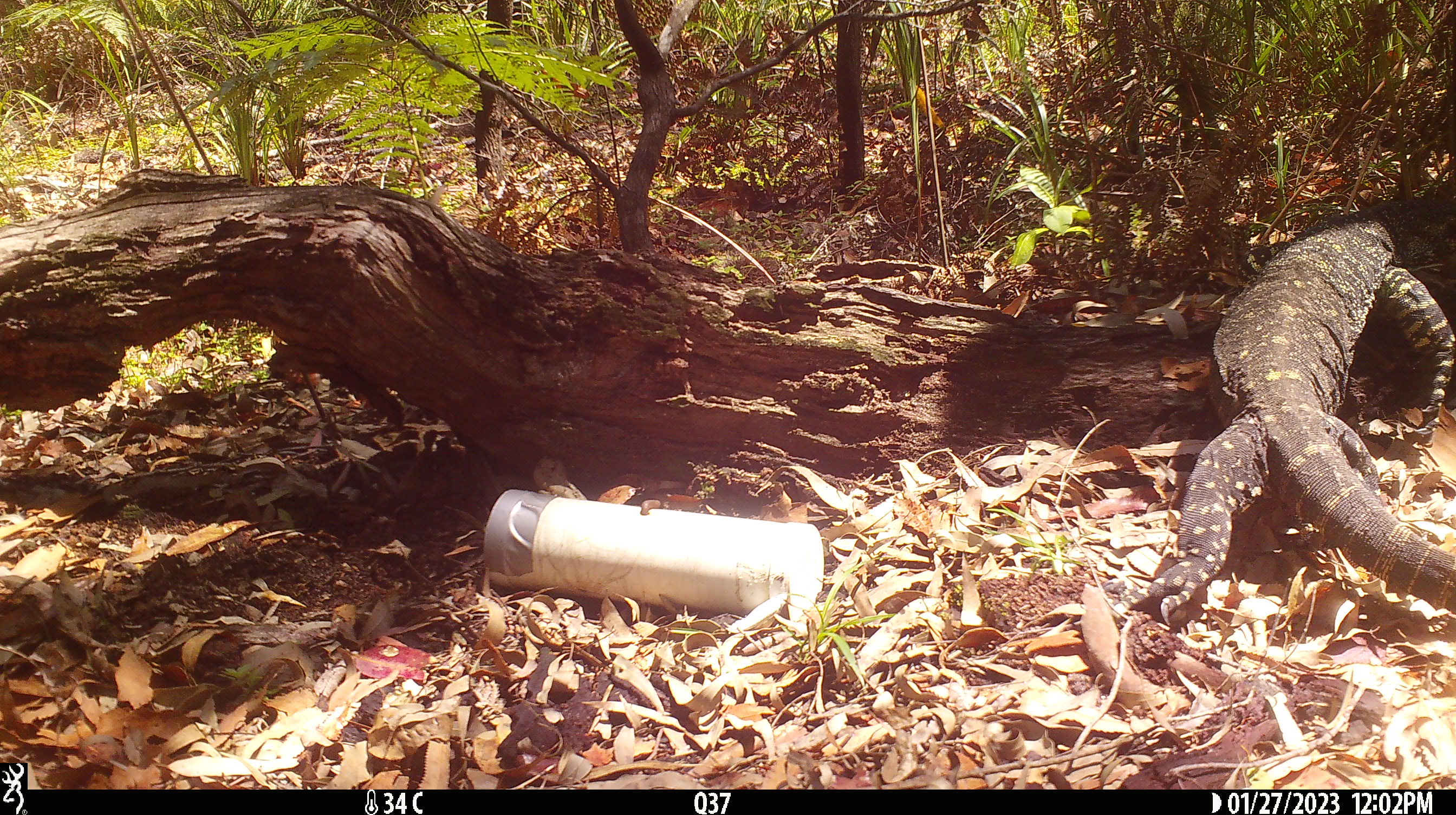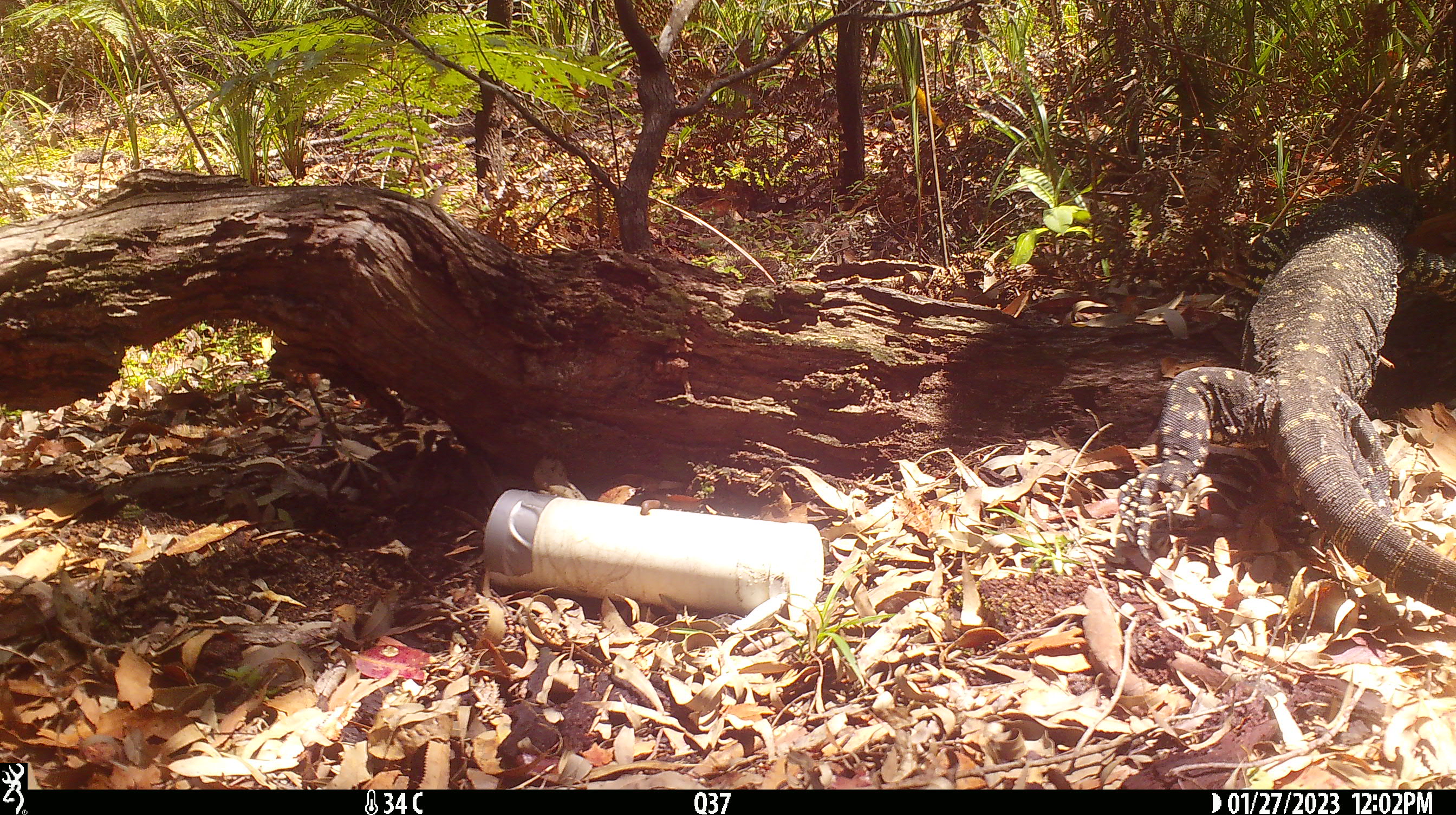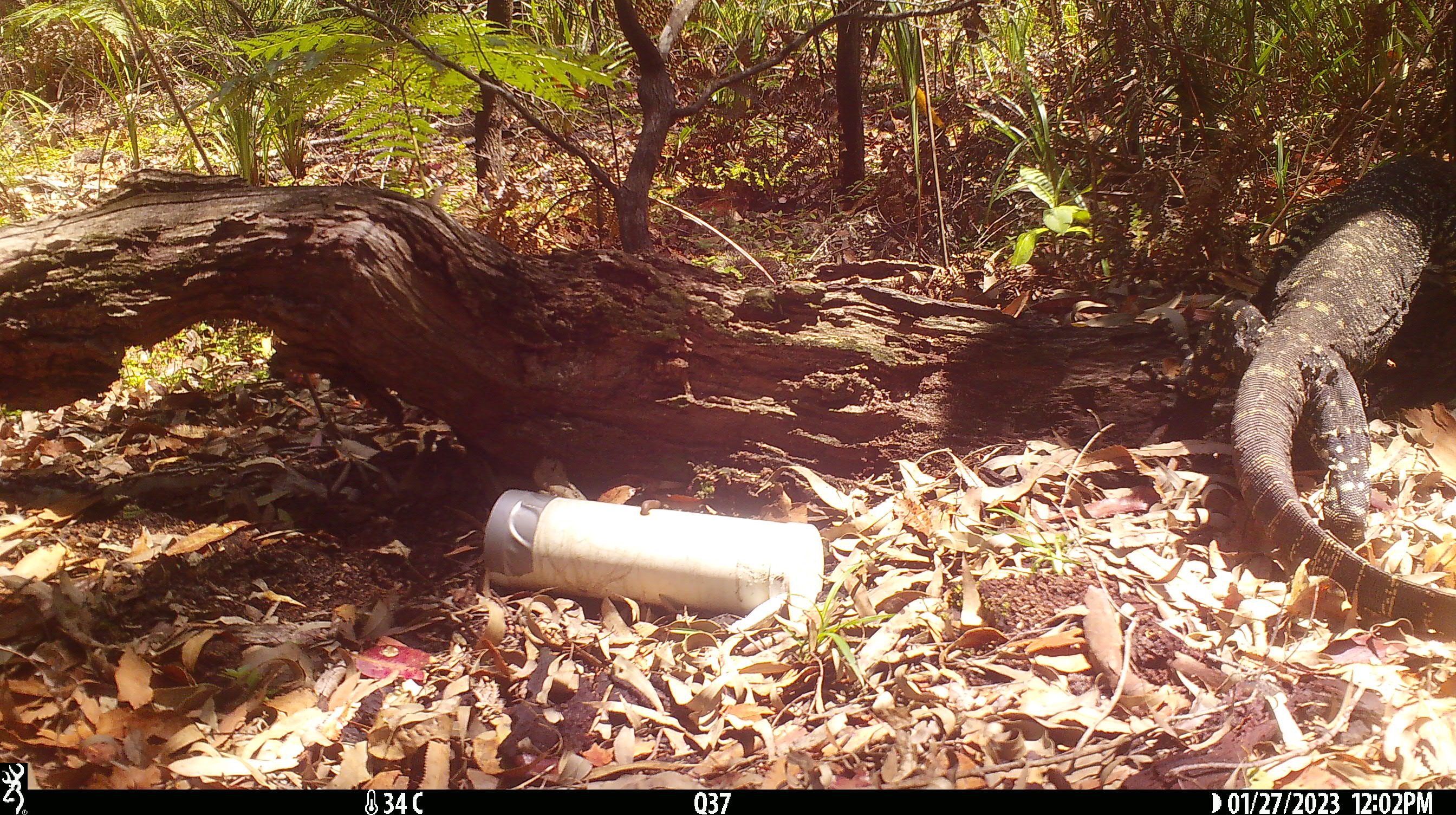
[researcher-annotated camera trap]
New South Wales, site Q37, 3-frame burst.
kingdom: Animalia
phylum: Chordata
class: Reptilia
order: Squamata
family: Varanidae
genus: Varanus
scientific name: Varanus varius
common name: lace monitor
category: goanna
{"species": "goanna (lace monitor) (Varanus varius)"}